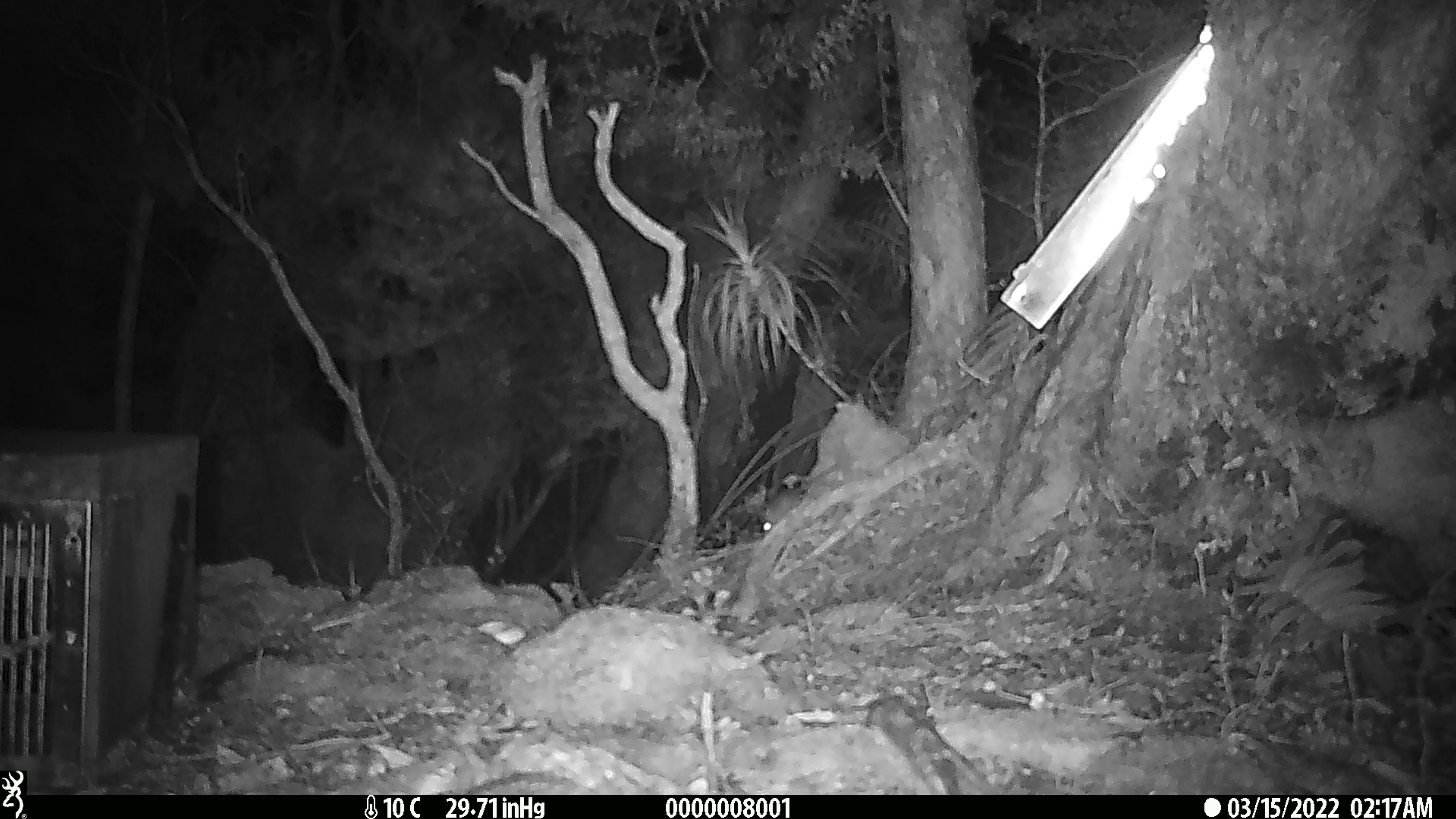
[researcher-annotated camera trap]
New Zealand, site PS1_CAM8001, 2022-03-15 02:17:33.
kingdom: Animalia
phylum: Chordata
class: Mammalia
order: Rodentia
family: Muridae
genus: Mus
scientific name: Mus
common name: mouse